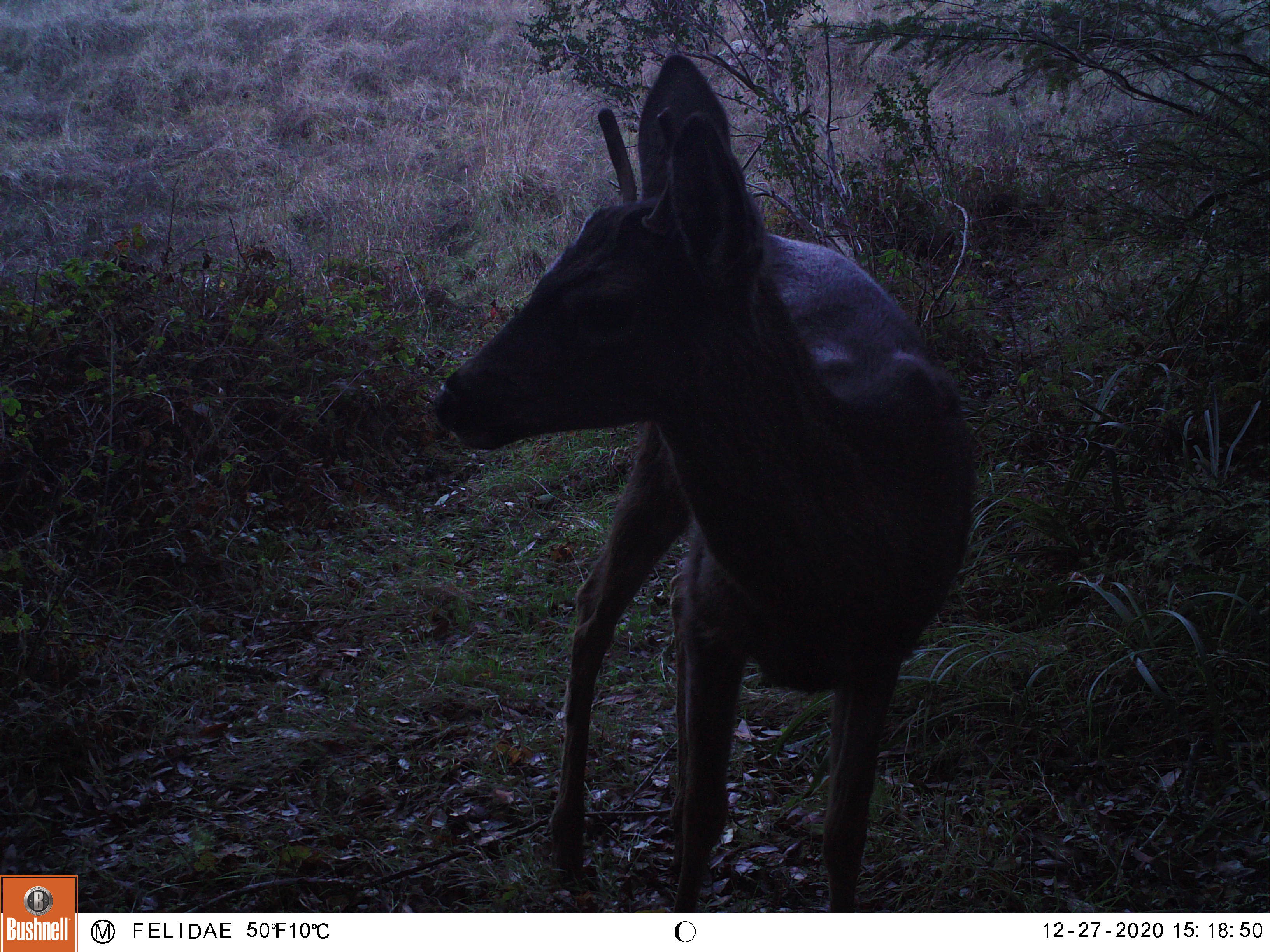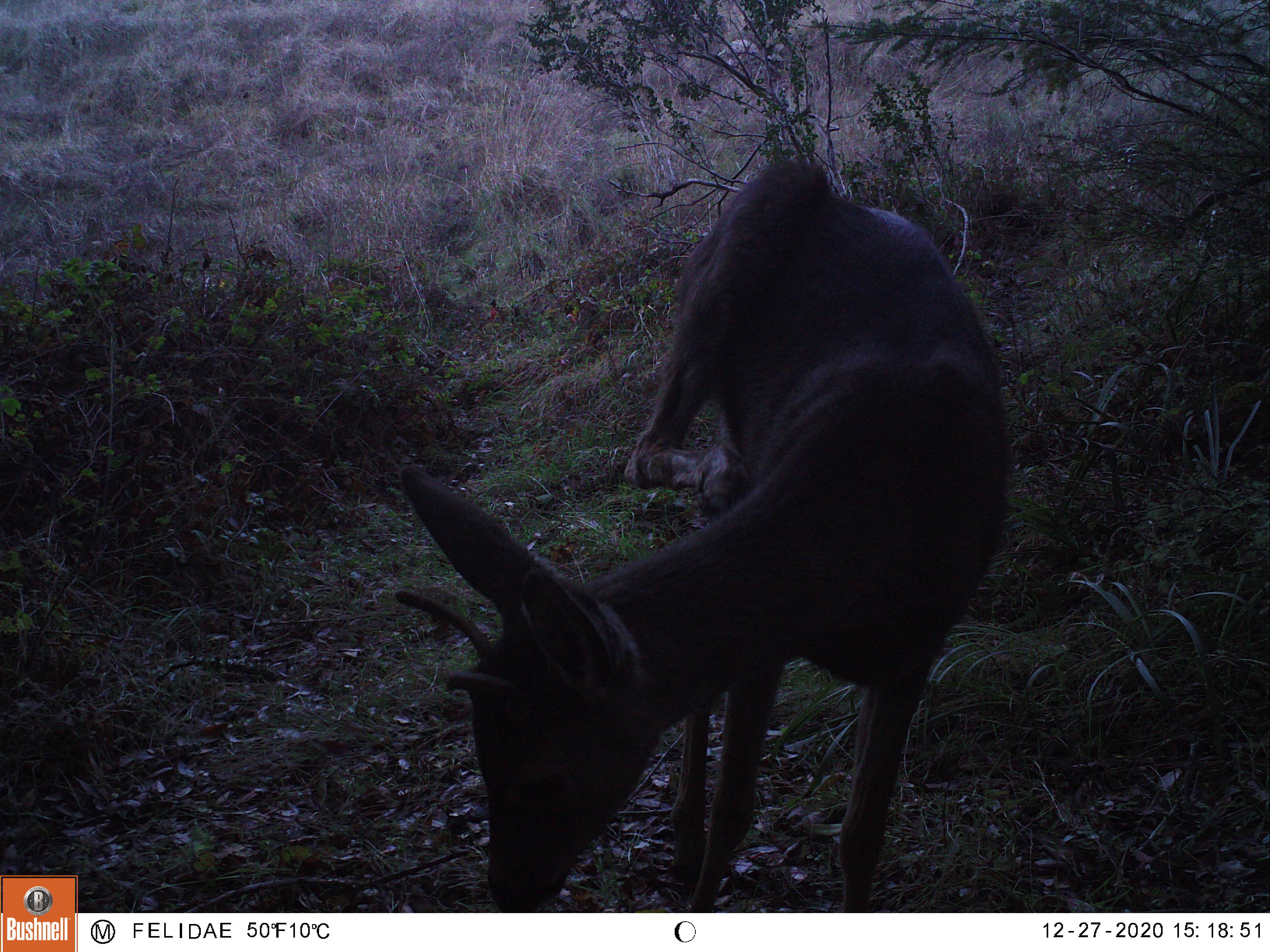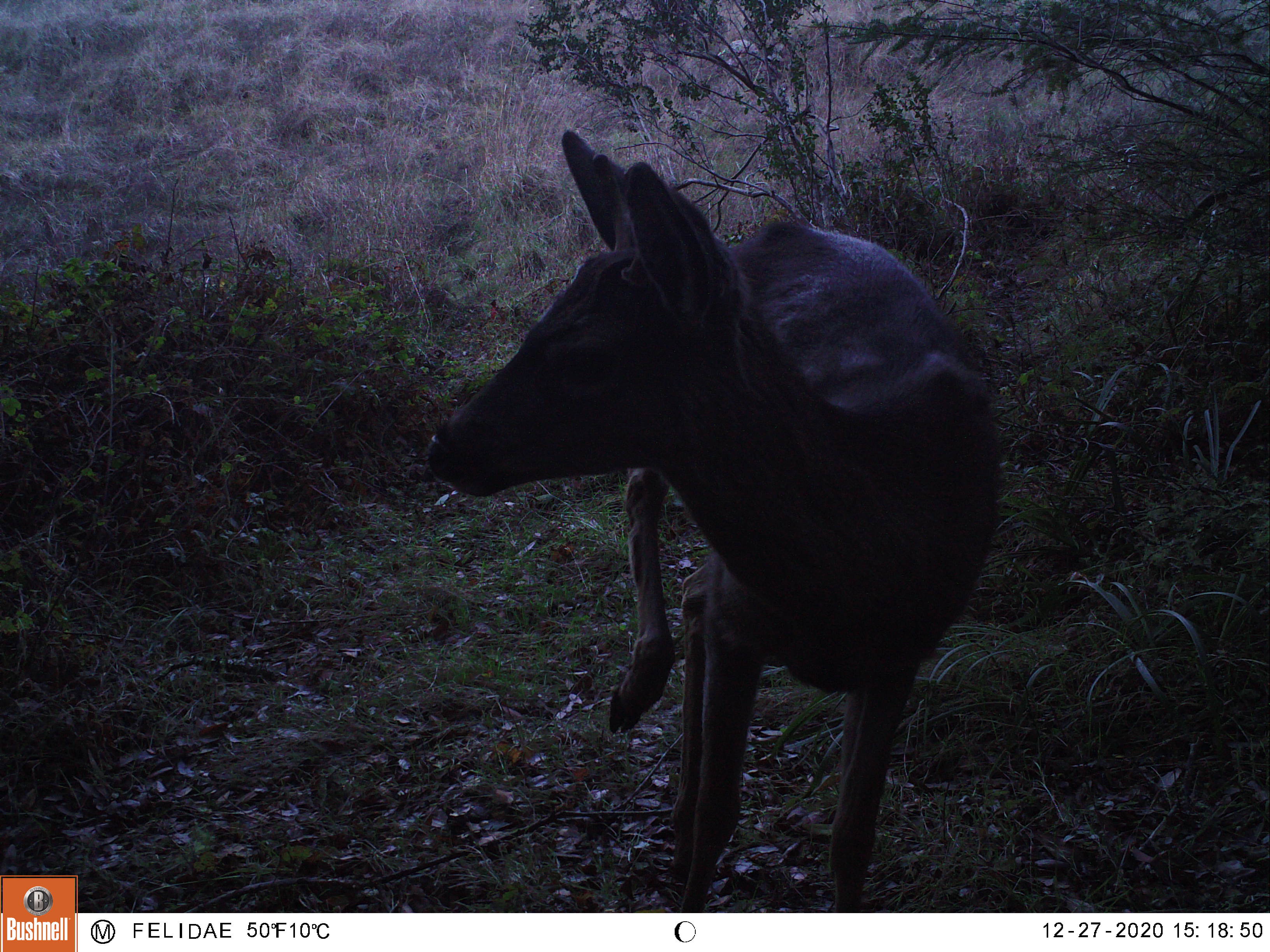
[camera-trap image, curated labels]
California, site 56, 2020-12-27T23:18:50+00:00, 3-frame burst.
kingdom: Animalia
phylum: Chordata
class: Mammalia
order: Artiodactyla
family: Cervidae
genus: Odocoileus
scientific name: Odocoileus hemionus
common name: mule deer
Mule deer (Odocoileus hemionus).